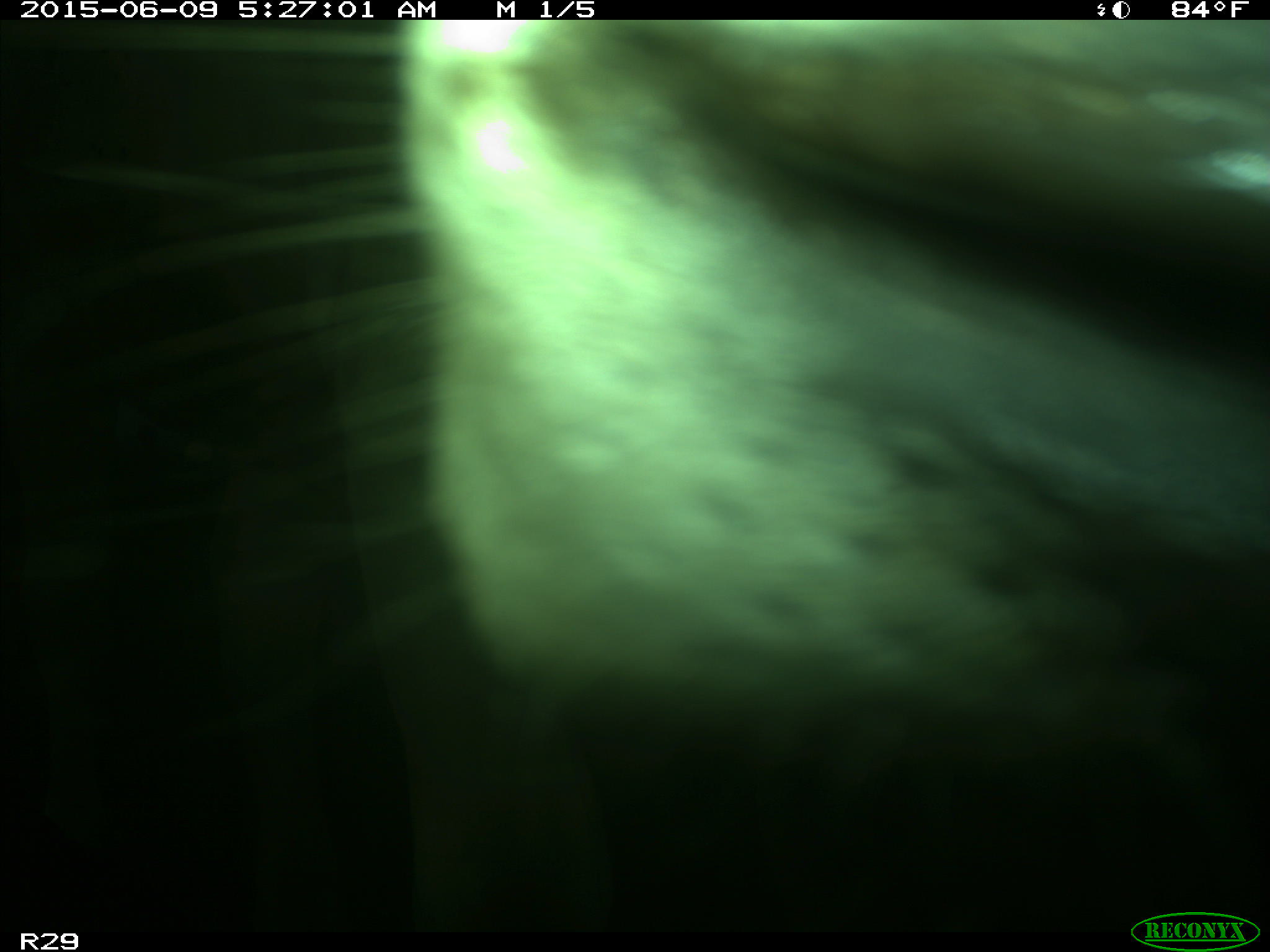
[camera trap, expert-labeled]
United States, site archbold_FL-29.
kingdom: Animalia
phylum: Chordata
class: Mammalia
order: Artiodactyla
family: Bovidae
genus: Bos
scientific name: Bos taurus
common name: domestic cow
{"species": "Bos taurus (domestic cow)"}